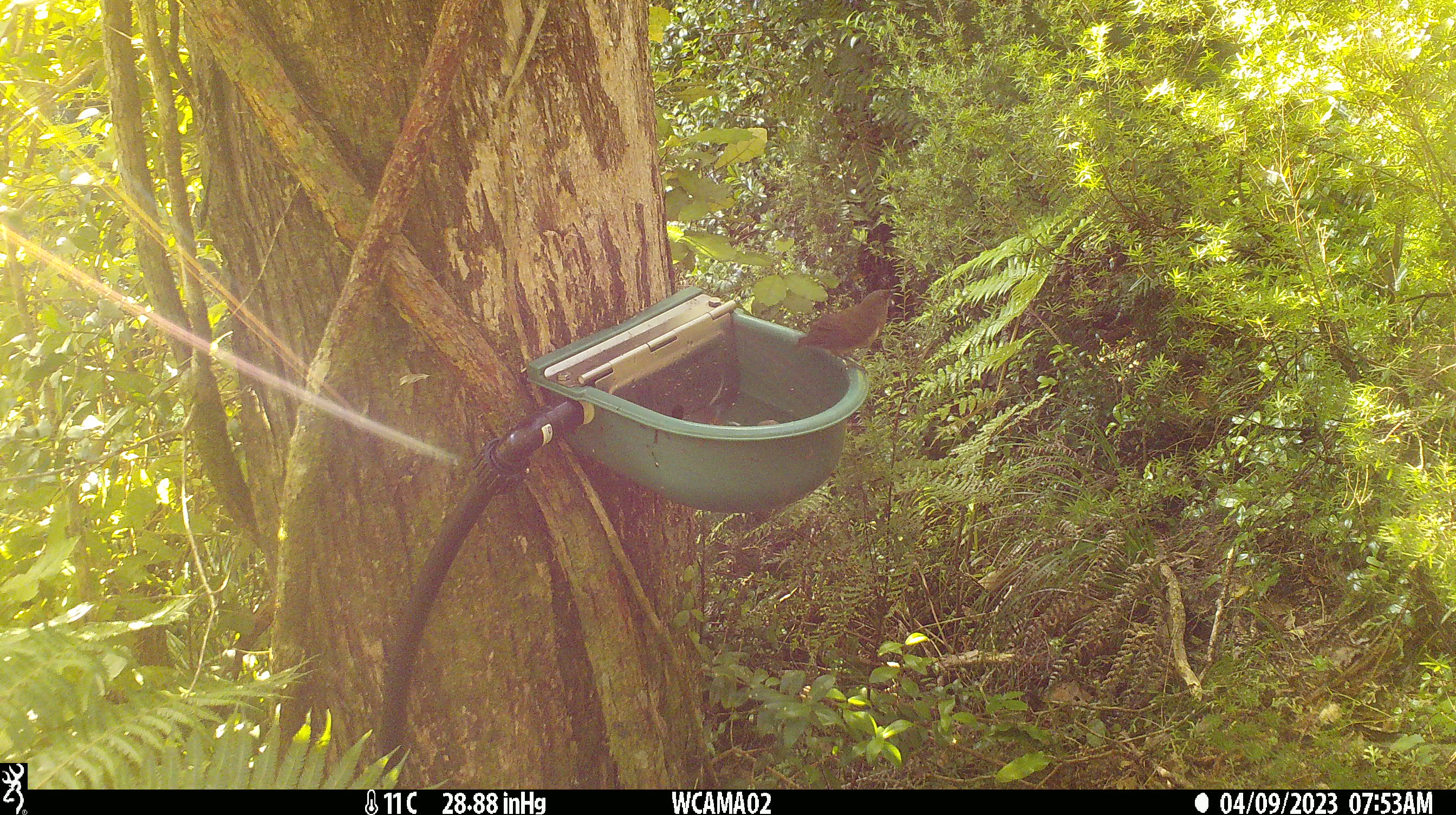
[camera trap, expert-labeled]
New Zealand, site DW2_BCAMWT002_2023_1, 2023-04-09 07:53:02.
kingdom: Animalia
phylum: Chordata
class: Aves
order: Passeriformes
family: Meliphagidae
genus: Anthornis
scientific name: Anthornis melanura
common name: new zealand bellbird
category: bellbird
Bellbird (new zealand bellbird) (Anthornis melanura).